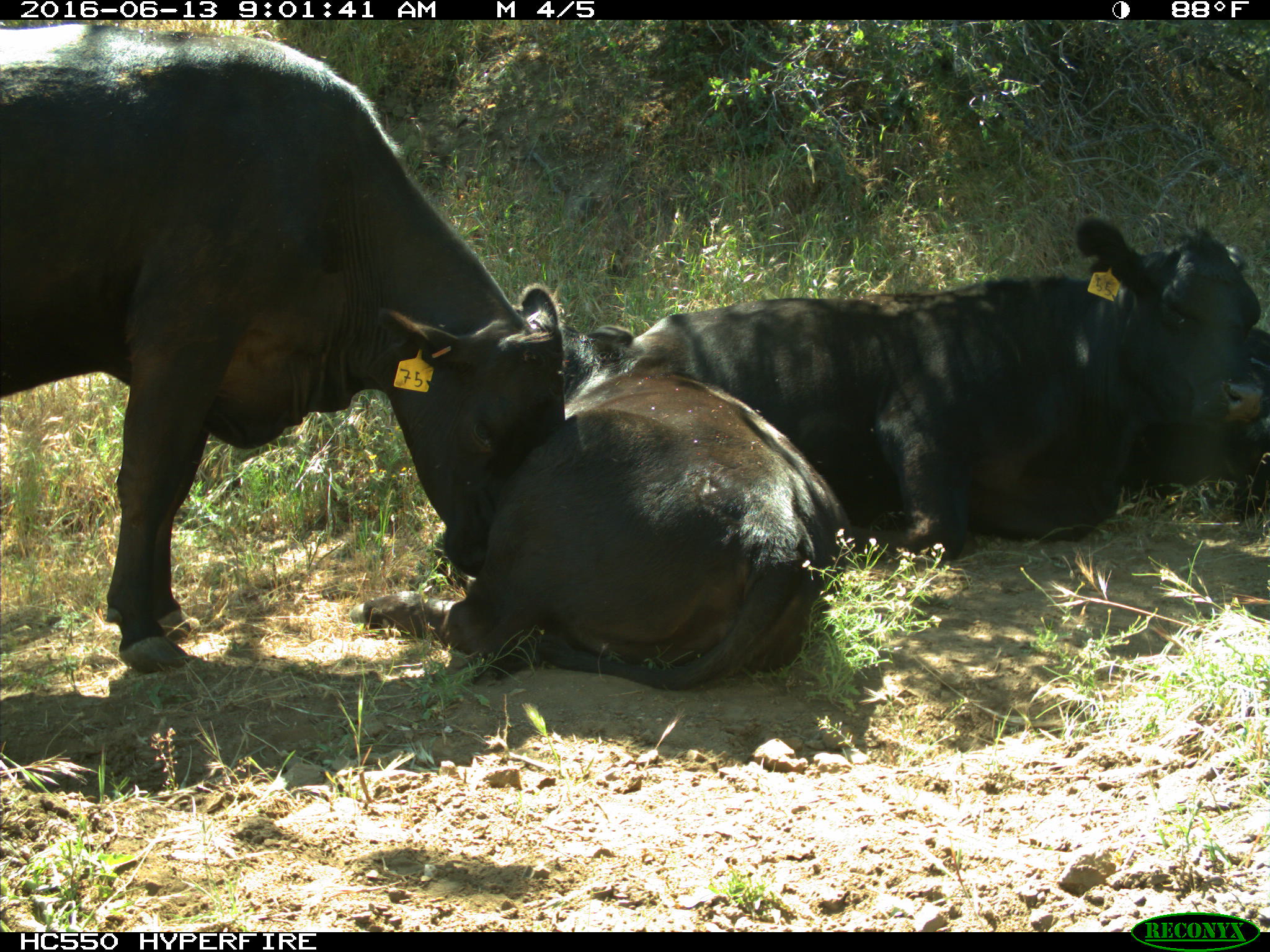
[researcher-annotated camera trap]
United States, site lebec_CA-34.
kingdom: Animalia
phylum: Chordata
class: Mammalia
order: Artiodactyla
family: Bovidae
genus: Bos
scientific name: Bos taurus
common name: domestic cow